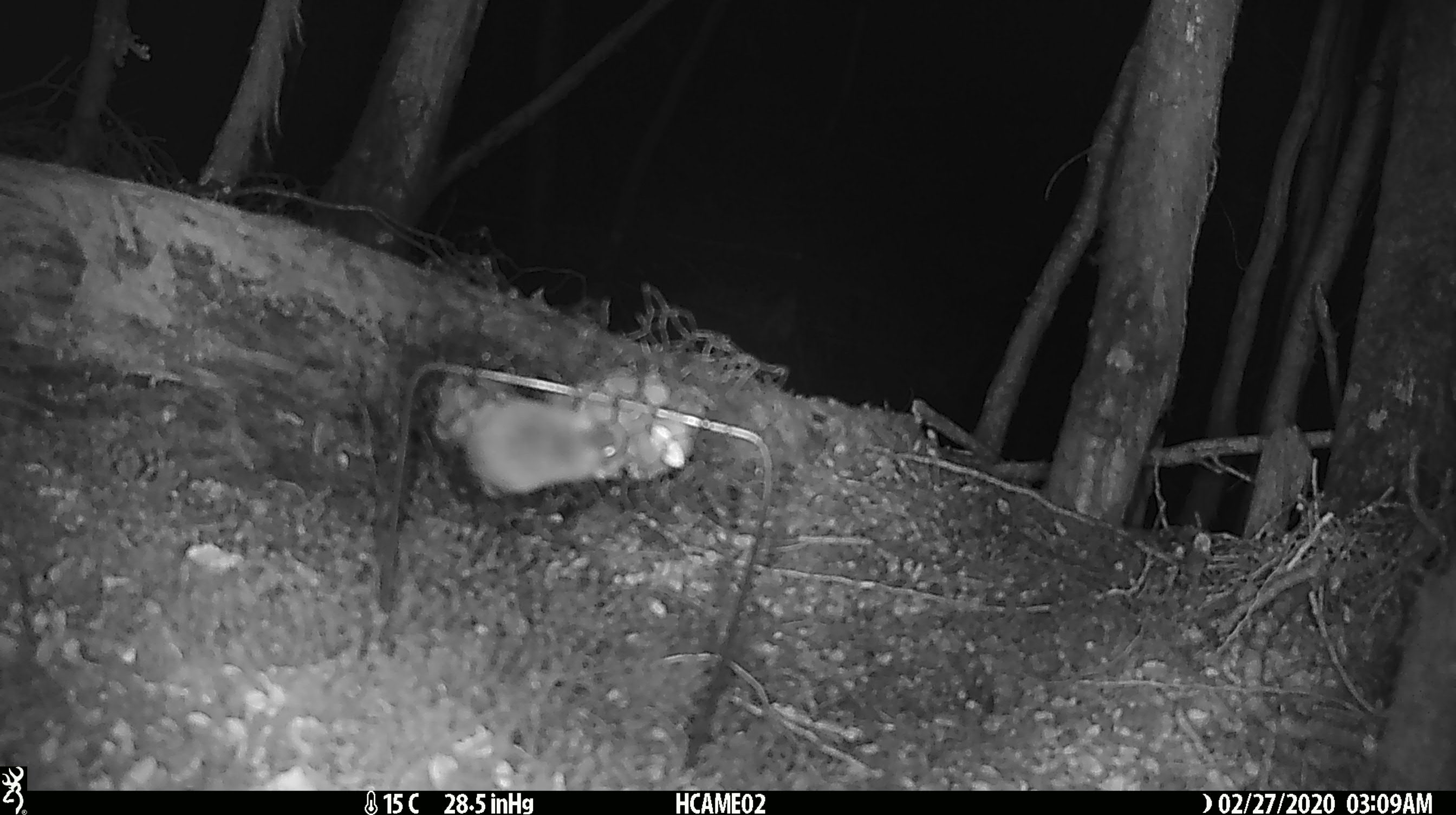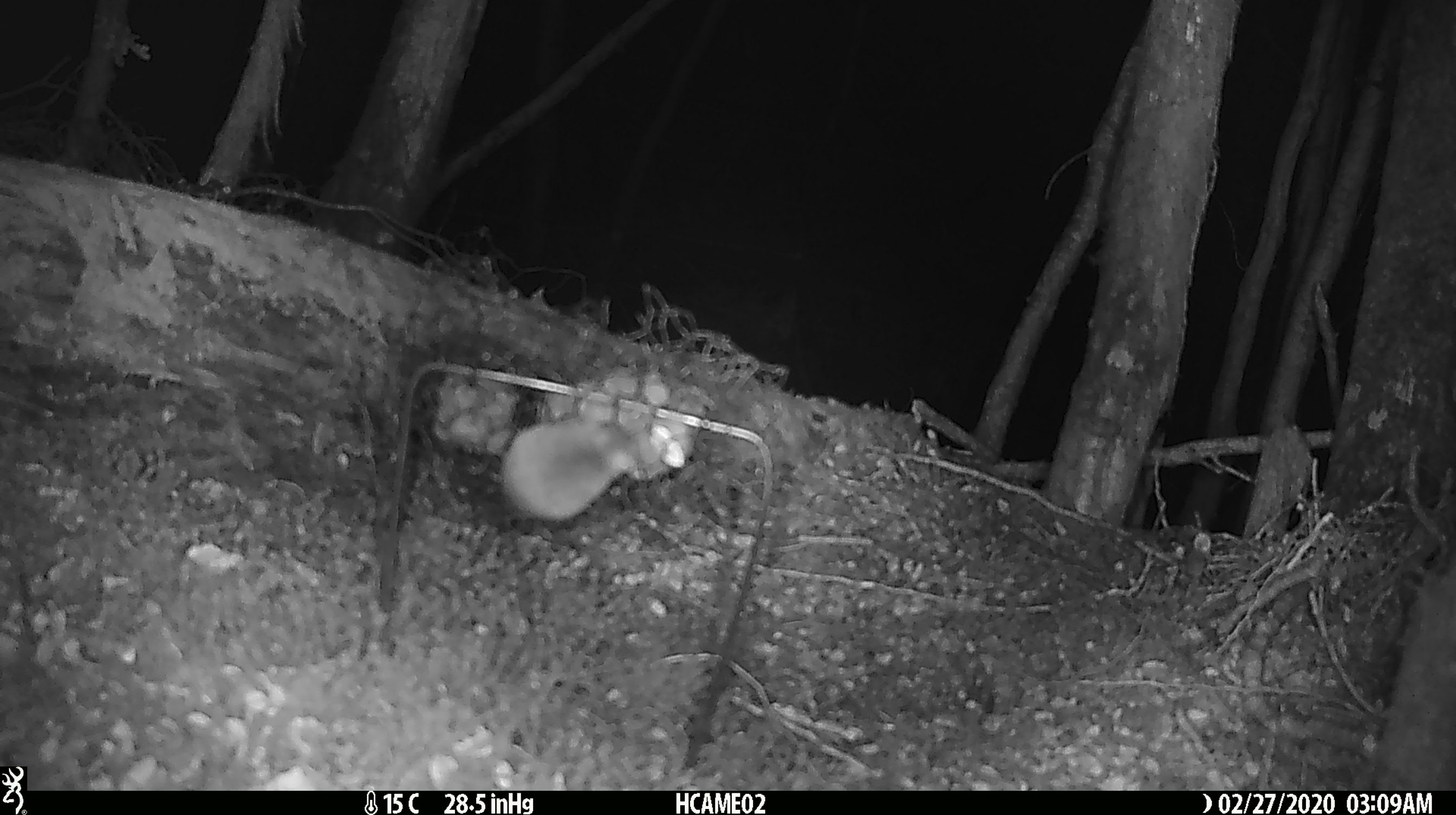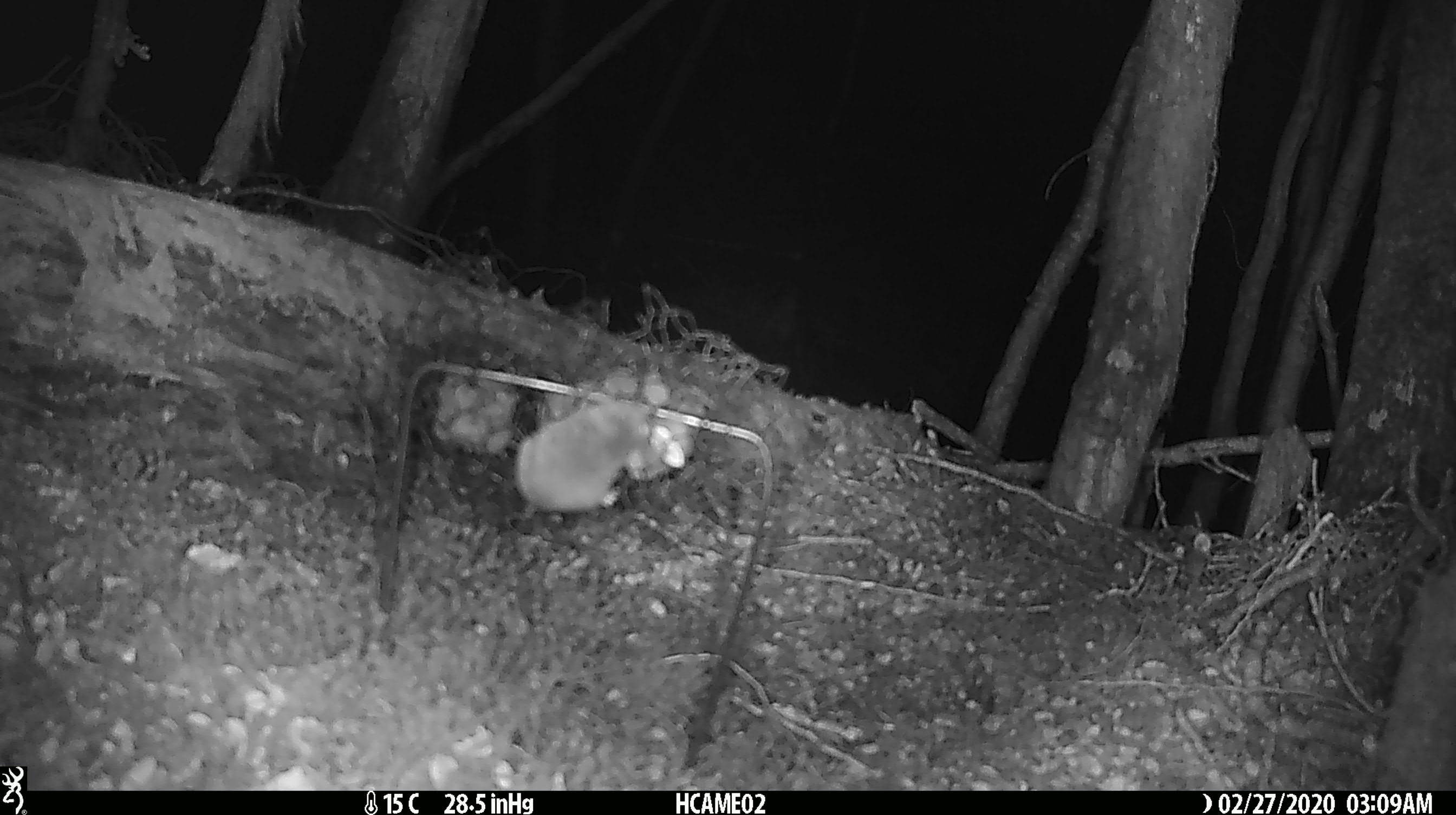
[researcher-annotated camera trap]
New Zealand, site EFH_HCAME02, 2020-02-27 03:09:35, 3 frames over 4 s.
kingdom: Animalia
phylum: Chordata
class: Mammalia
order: Rodentia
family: Muridae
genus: Mus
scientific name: Mus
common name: mouse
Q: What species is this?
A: Mouse (Mus).